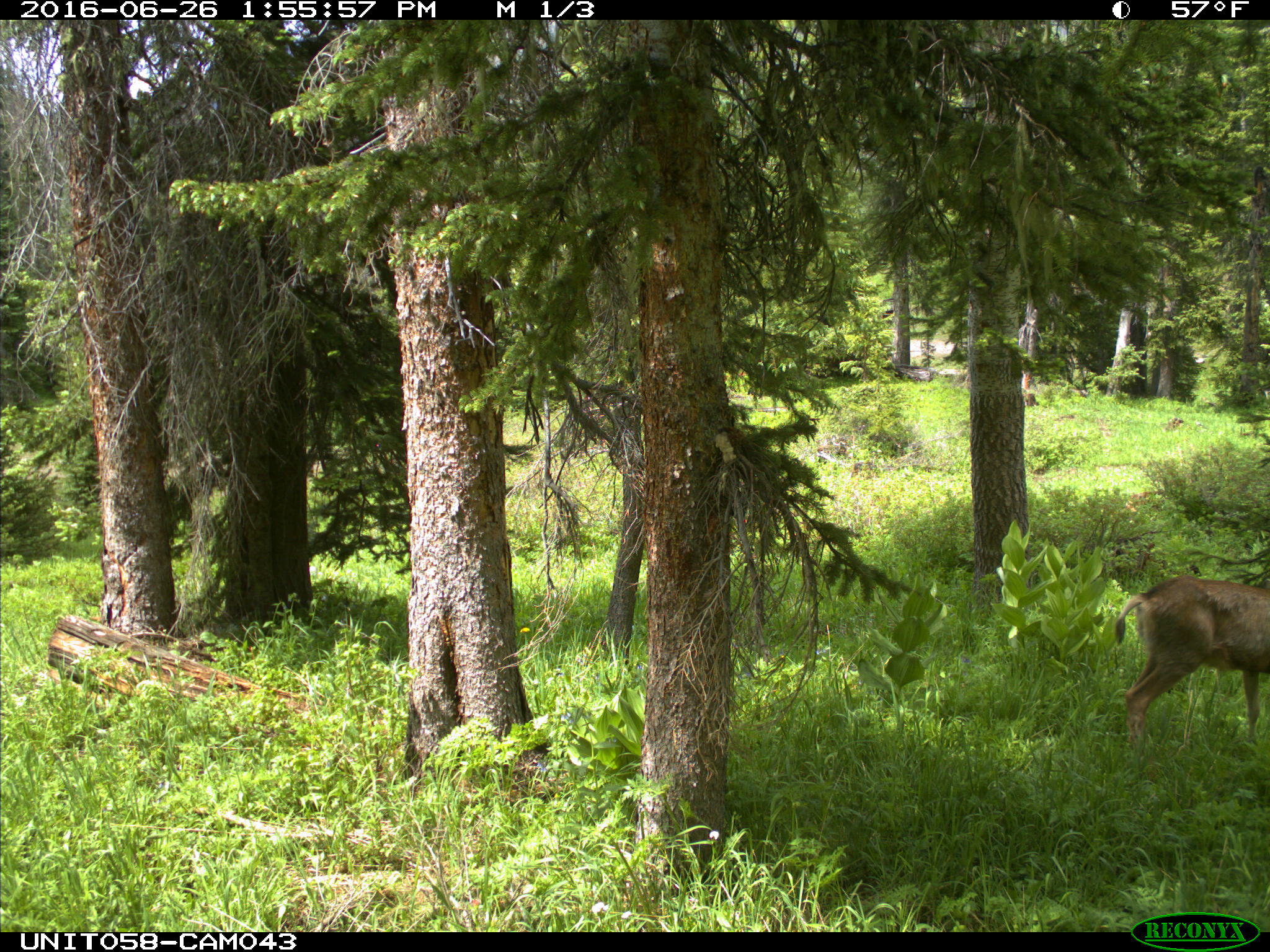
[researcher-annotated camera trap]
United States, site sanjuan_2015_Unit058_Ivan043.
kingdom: Animalia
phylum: Chordata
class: Mammalia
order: Artiodactyla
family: Cervidae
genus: Odocoileus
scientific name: Odocoileus hemionus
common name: mule deer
Odocoileus hemionus (mule deer).